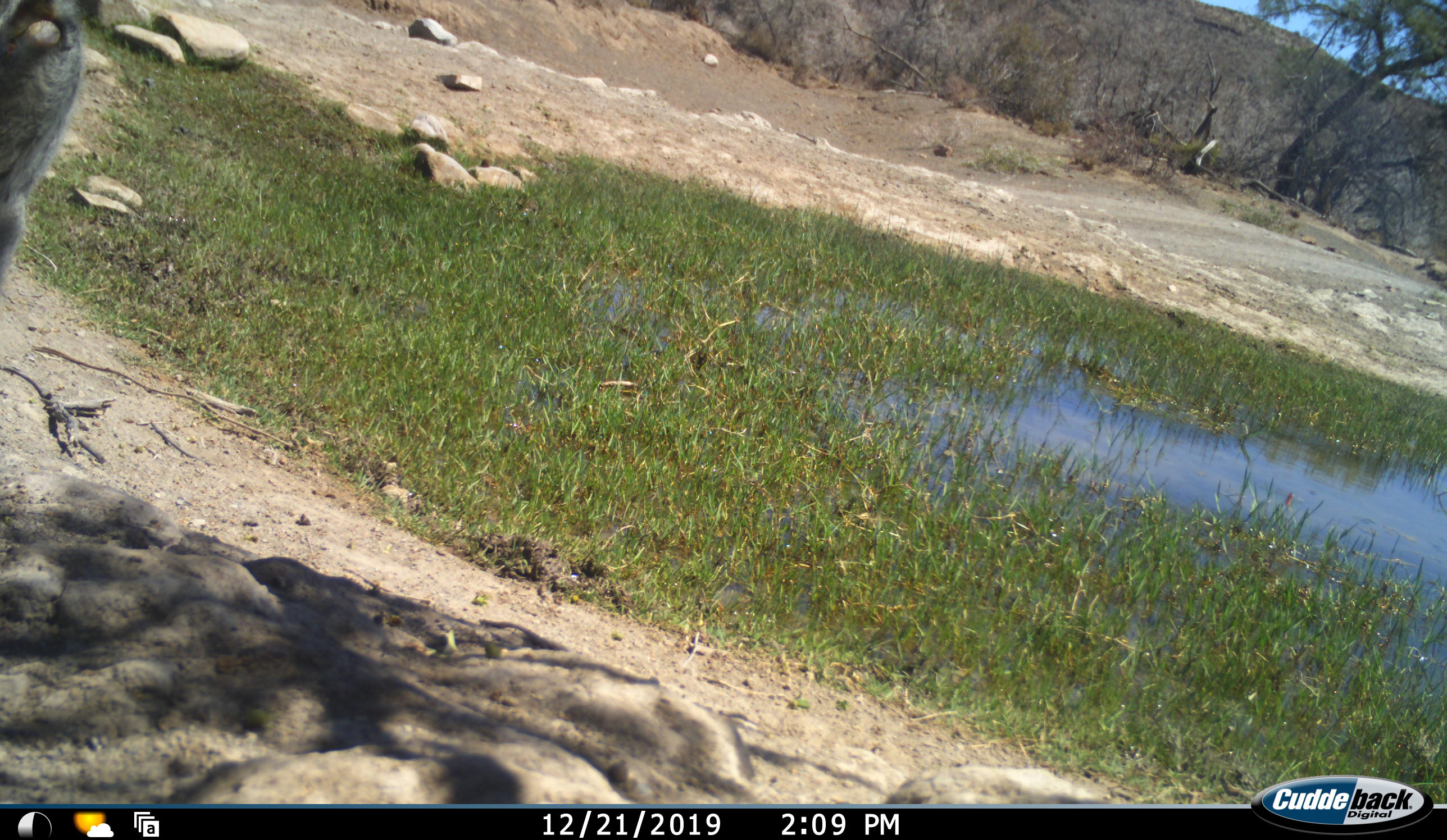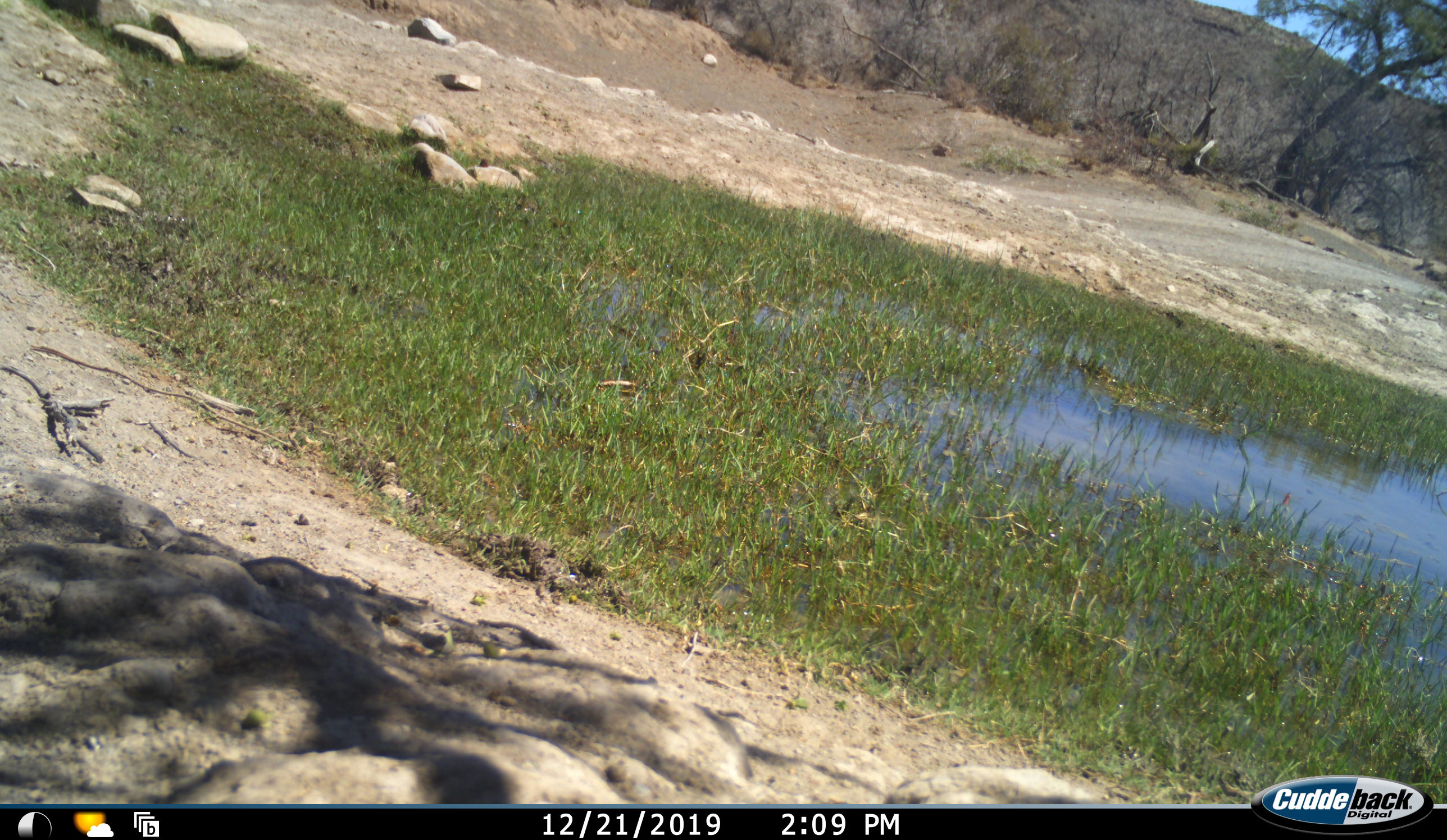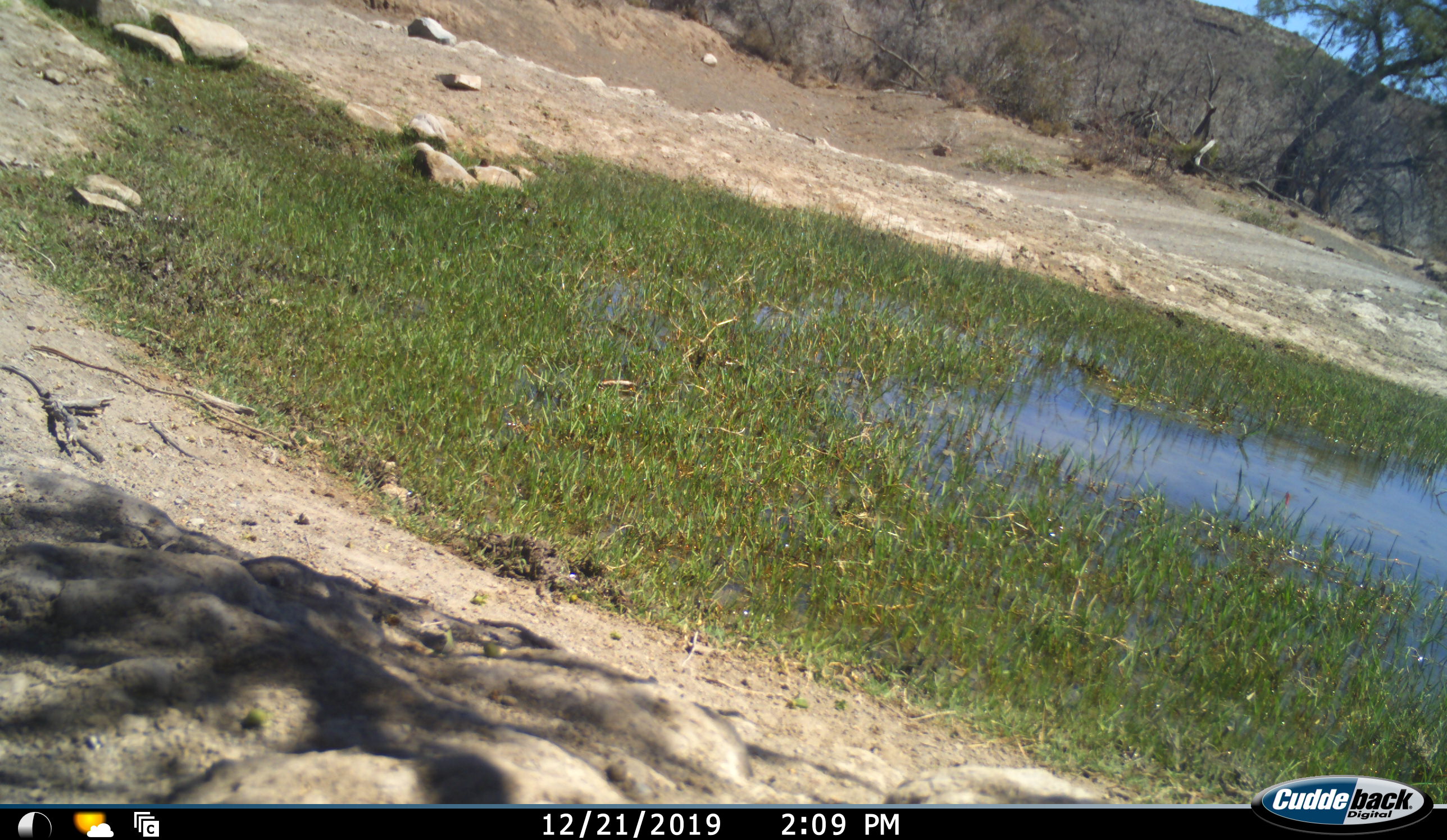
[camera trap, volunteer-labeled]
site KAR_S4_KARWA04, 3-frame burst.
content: unidentified animal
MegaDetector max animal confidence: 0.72